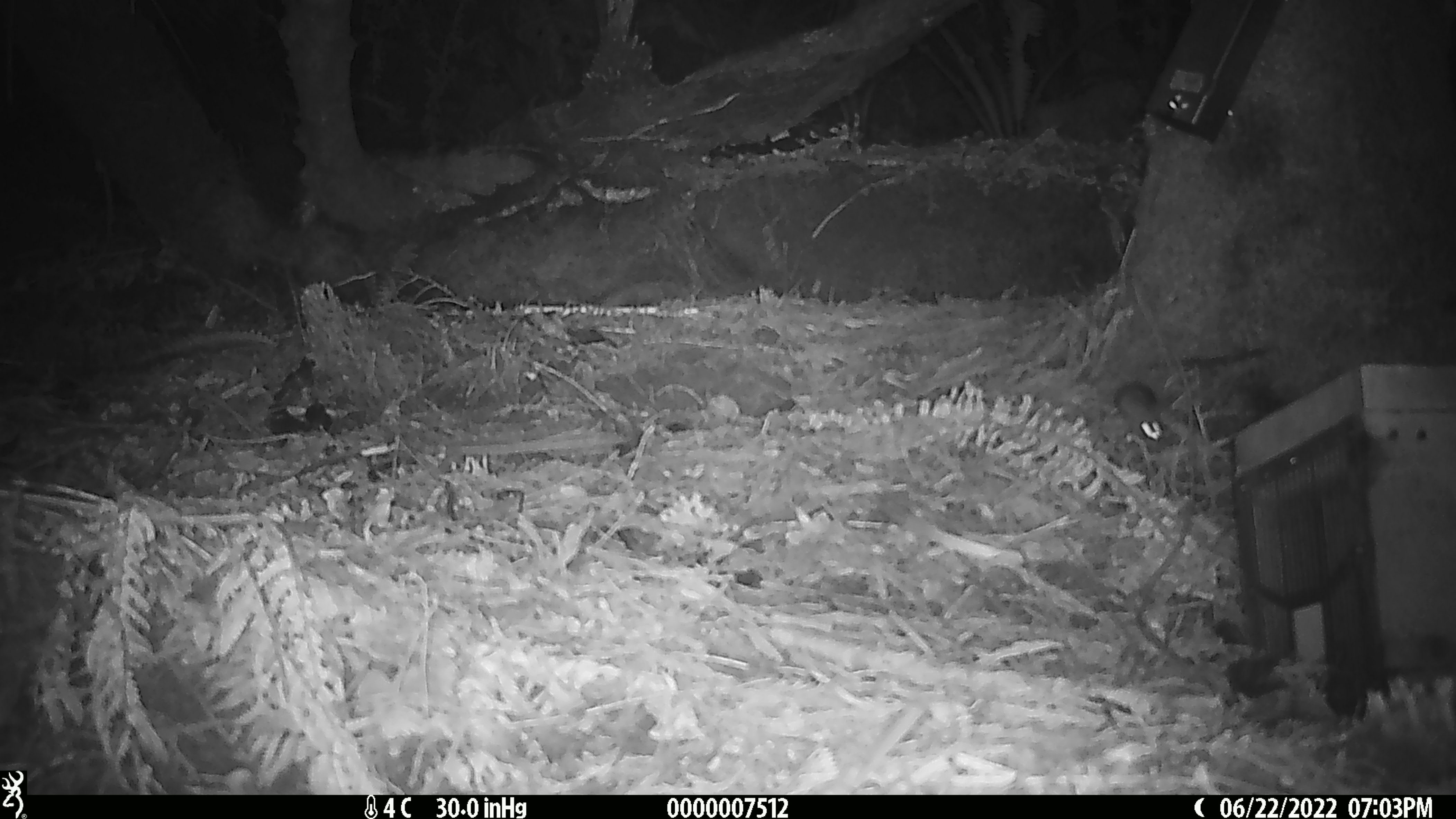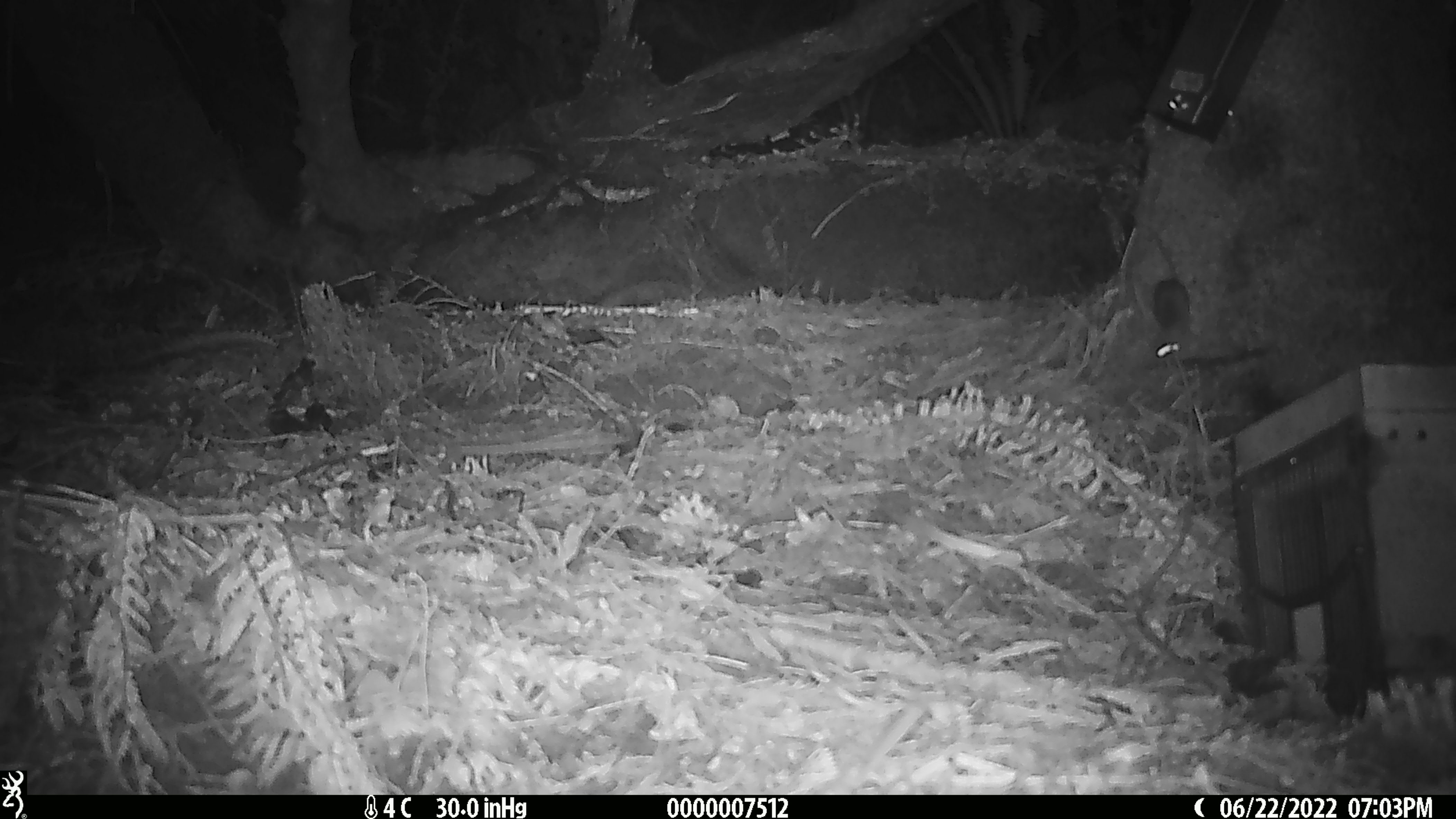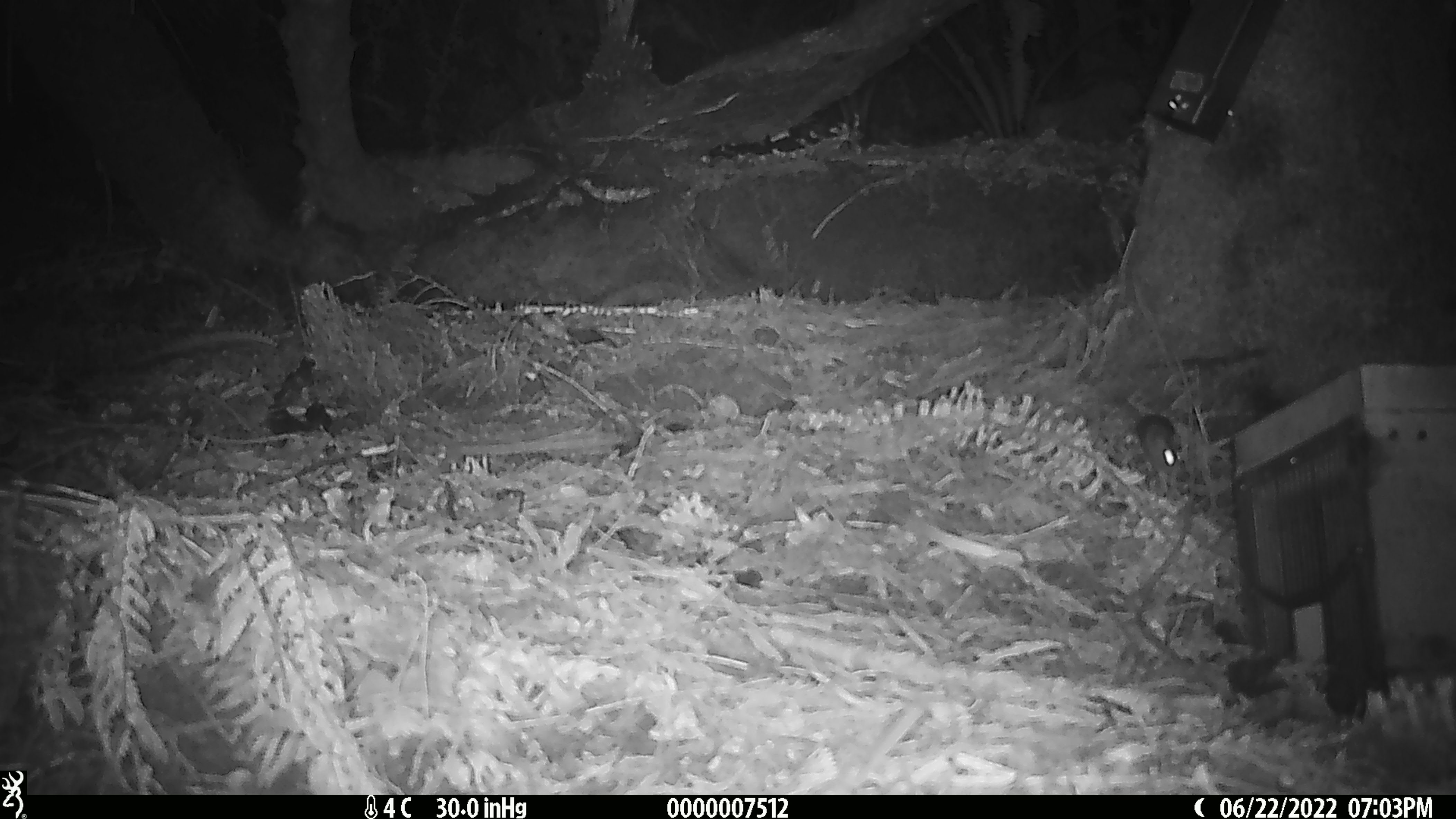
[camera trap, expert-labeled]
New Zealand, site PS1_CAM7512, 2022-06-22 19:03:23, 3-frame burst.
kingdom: Animalia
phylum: Chordata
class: Mammalia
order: Rodentia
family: Muridae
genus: Mus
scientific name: Mus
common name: mouse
Mouse (Mus).